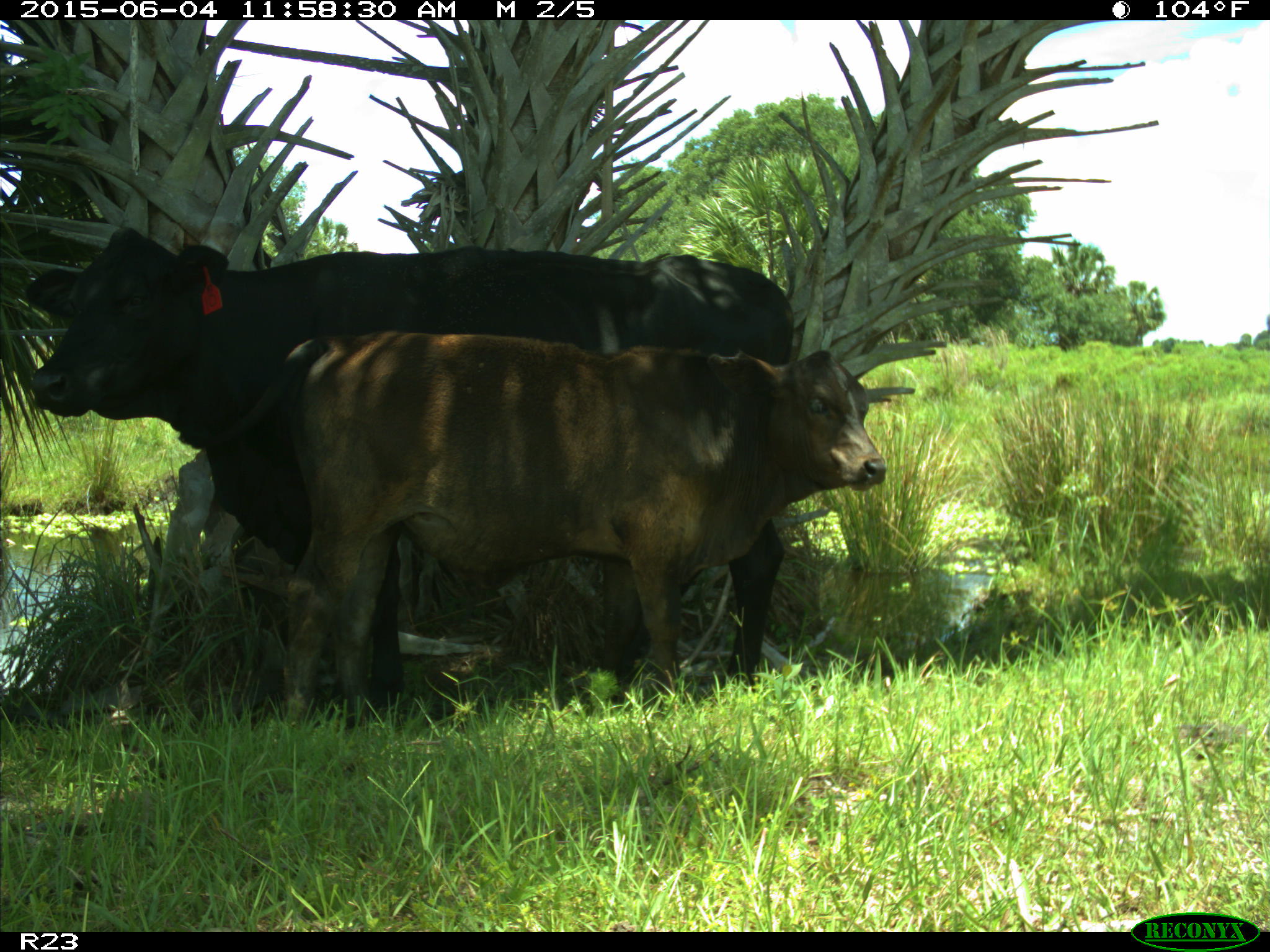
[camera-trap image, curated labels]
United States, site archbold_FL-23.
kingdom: Animalia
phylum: Chordata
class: Mammalia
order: Artiodactyla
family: Bovidae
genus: Bos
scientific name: Bos taurus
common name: domestic cow